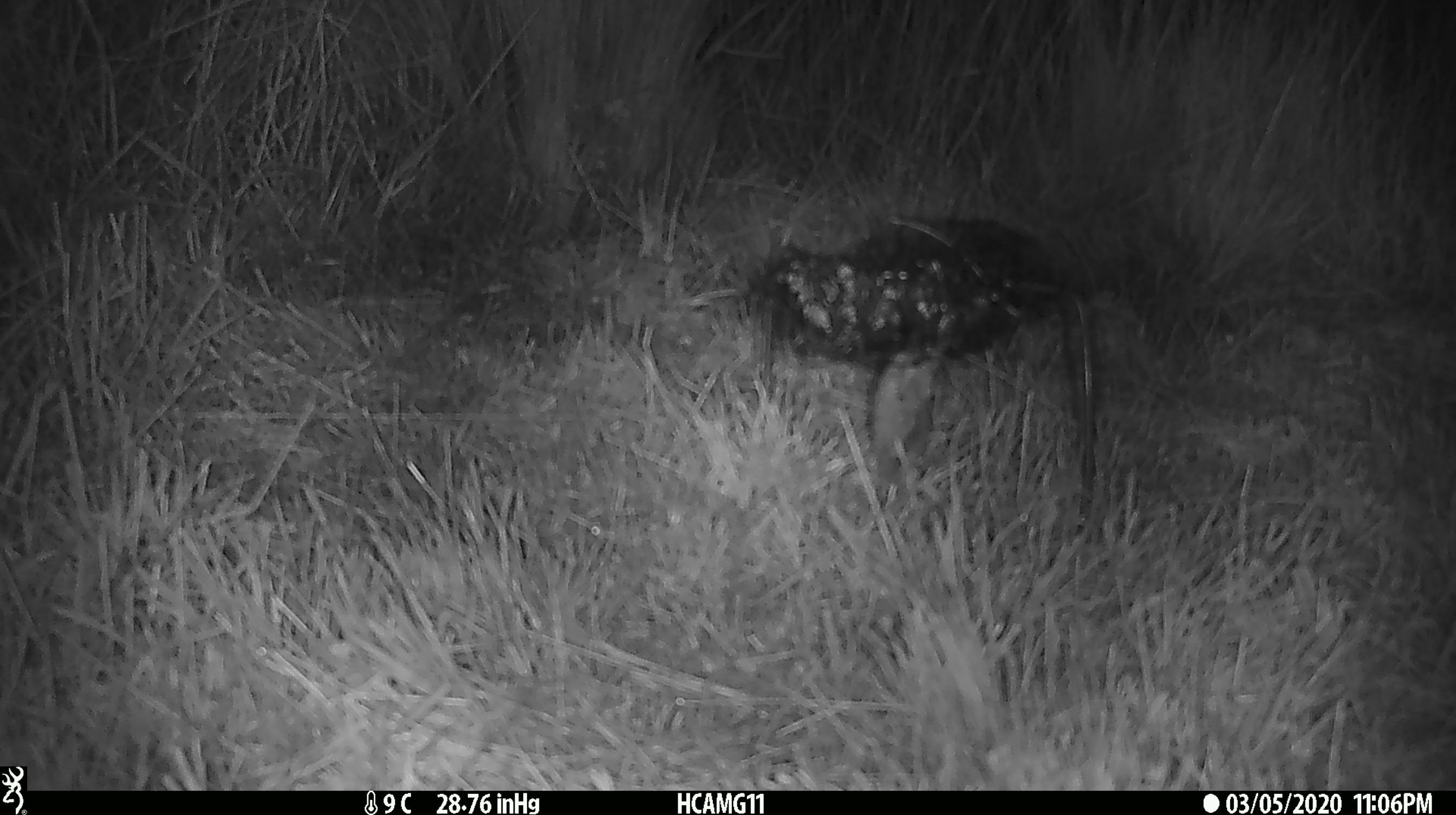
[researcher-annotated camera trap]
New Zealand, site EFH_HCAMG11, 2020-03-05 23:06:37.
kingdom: Animalia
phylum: Chordata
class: Mammalia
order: Rodentia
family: Muridae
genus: Mus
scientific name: Mus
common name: mouse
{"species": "mouse (Mus)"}